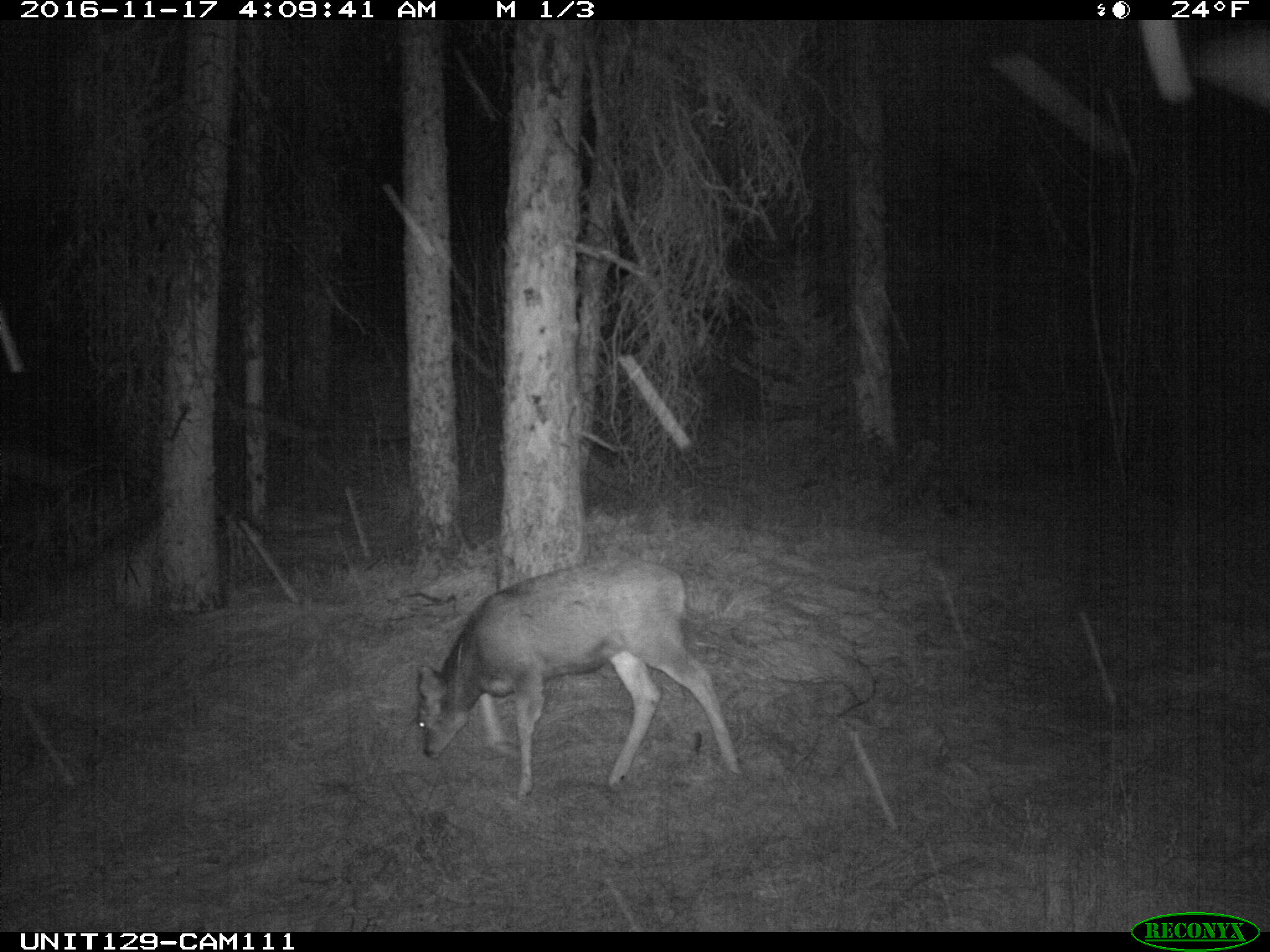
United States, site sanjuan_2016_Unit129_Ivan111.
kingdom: Animalia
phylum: Chordata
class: Mammalia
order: Artiodactyla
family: Cervidae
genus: Odocoileus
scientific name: Odocoileus hemionus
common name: mule deer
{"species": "Odocoileus hemionus (mule deer)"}